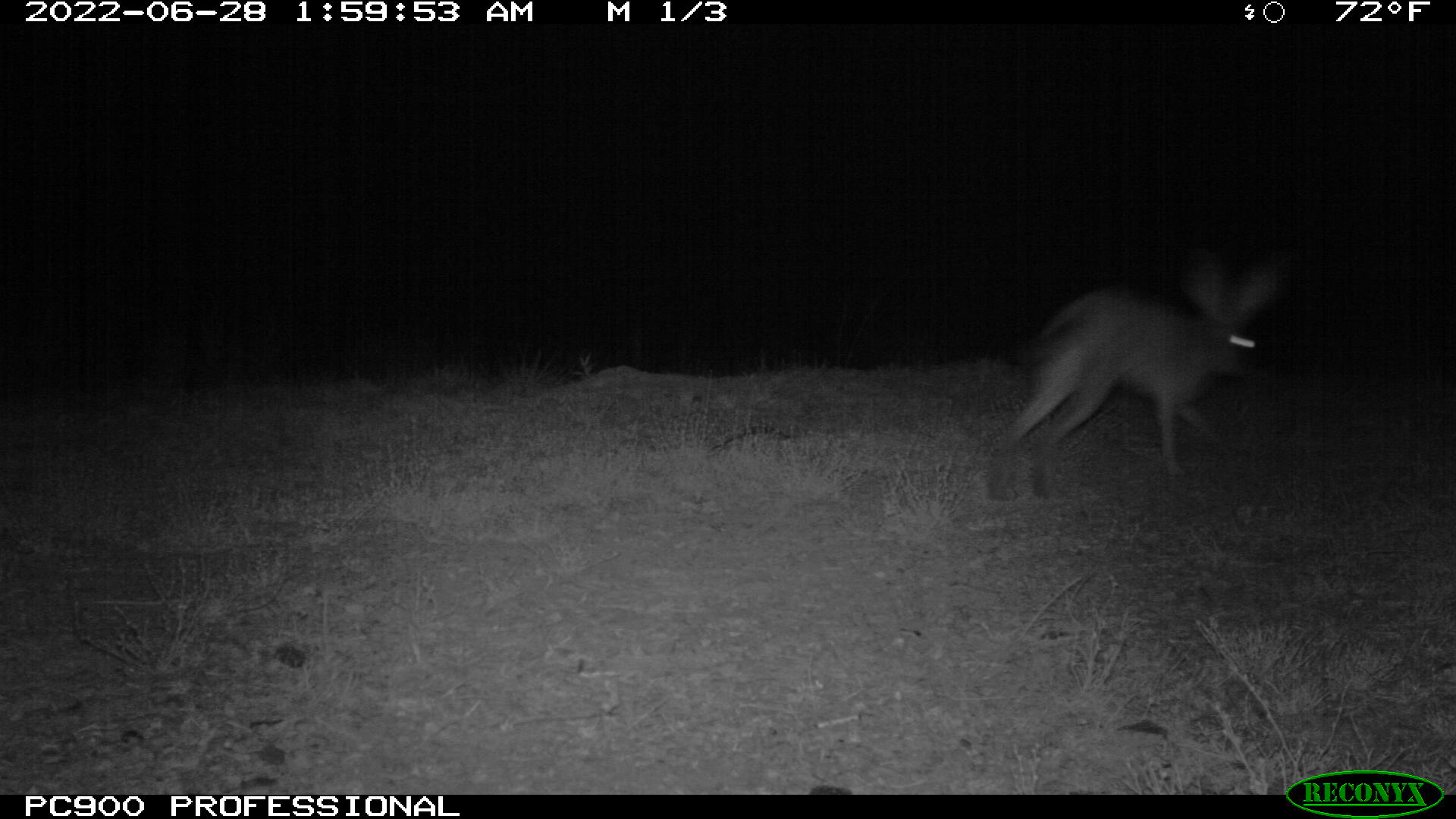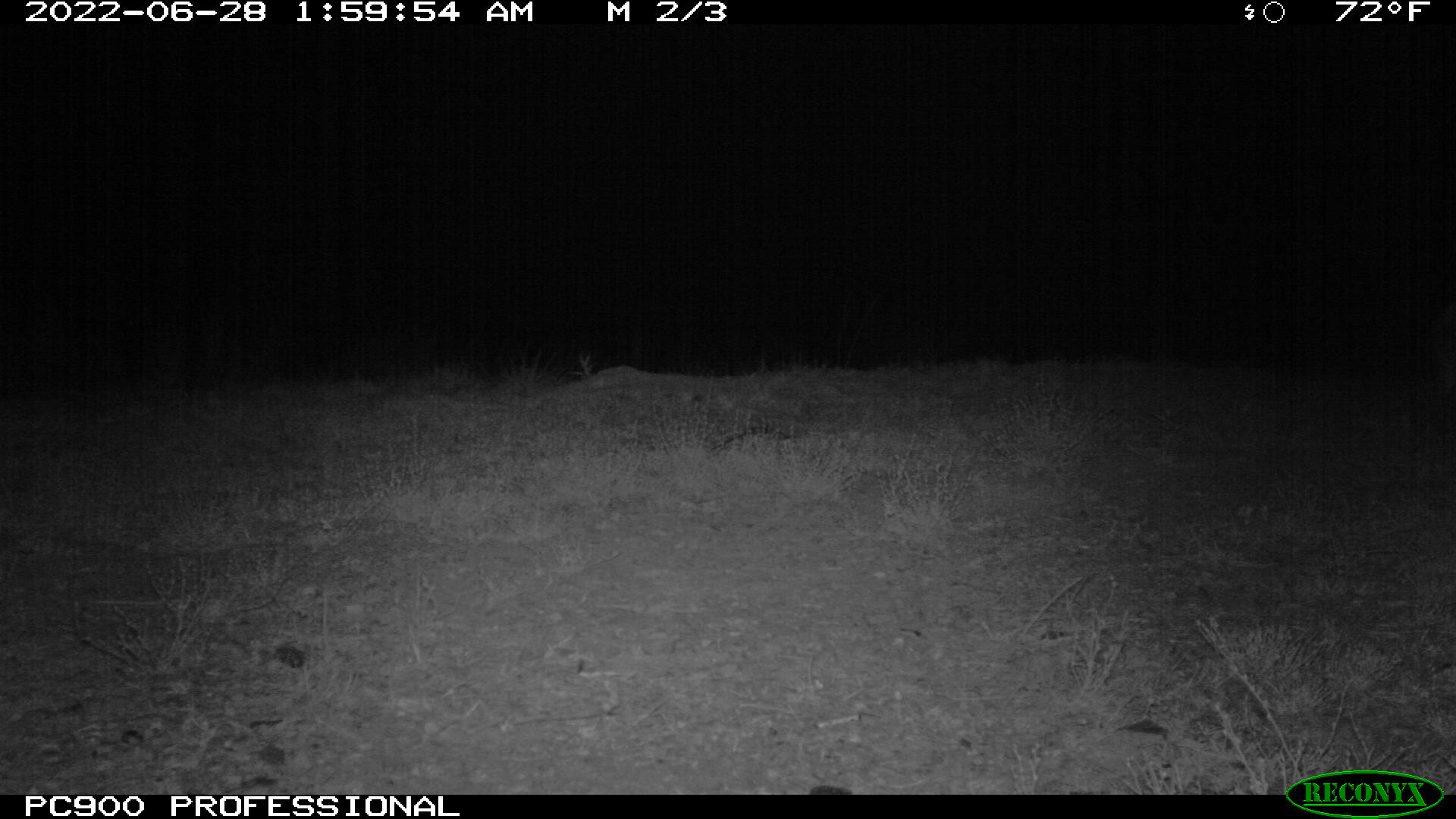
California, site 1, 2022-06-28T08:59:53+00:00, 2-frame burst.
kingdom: Animalia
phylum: Chordata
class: Mammalia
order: Lagomorpha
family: Leporidae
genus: Lepus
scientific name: Lepus californicus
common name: black-tailed jackrabbit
Black-tailed jackrabbit (Lepus californicus).